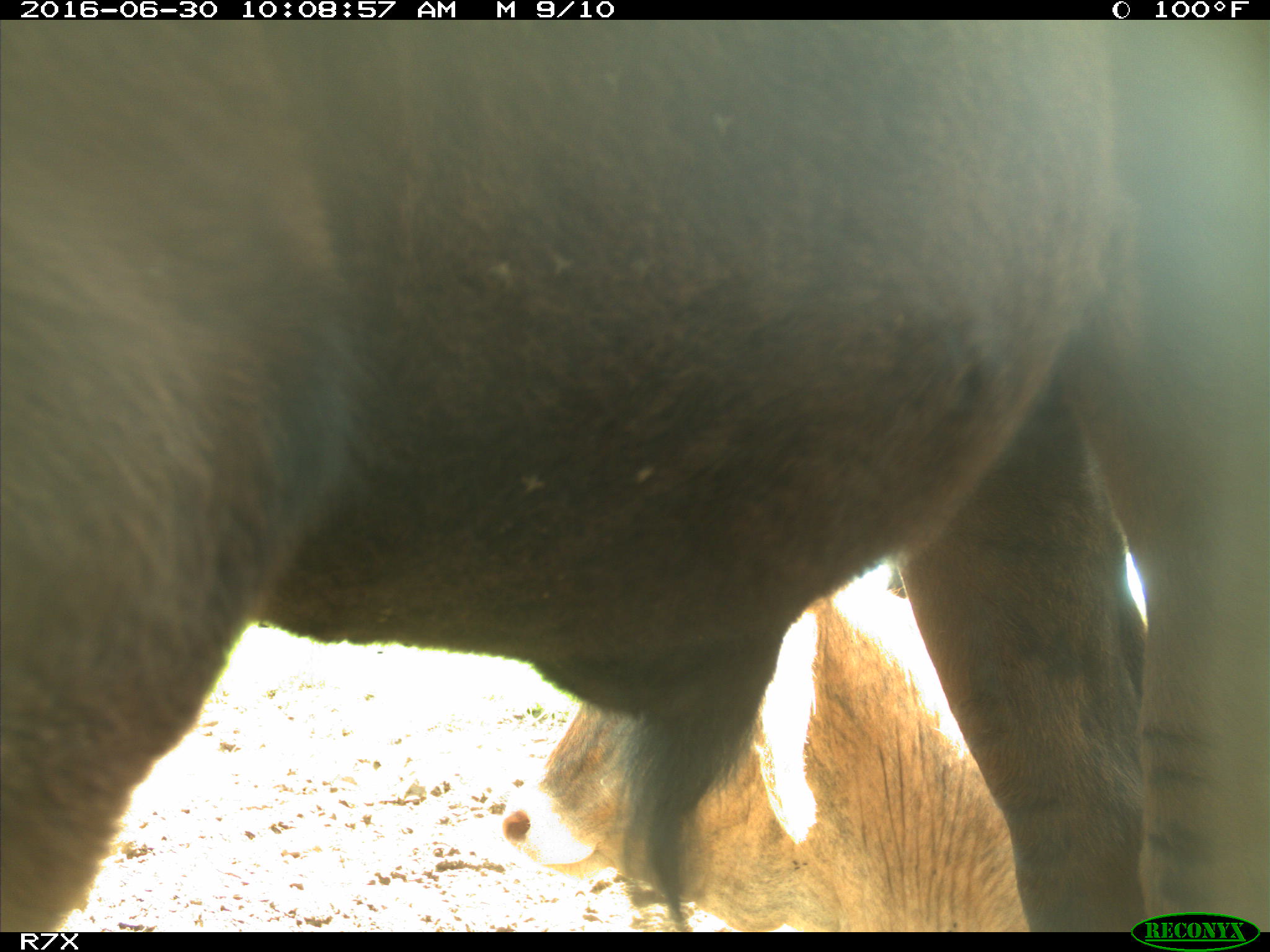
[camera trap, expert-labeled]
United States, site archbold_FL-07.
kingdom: Animalia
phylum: Chordata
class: Mammalia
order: Artiodactyla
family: Bovidae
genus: Bos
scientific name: Bos taurus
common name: domestic cow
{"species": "Bos taurus (domestic cow)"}